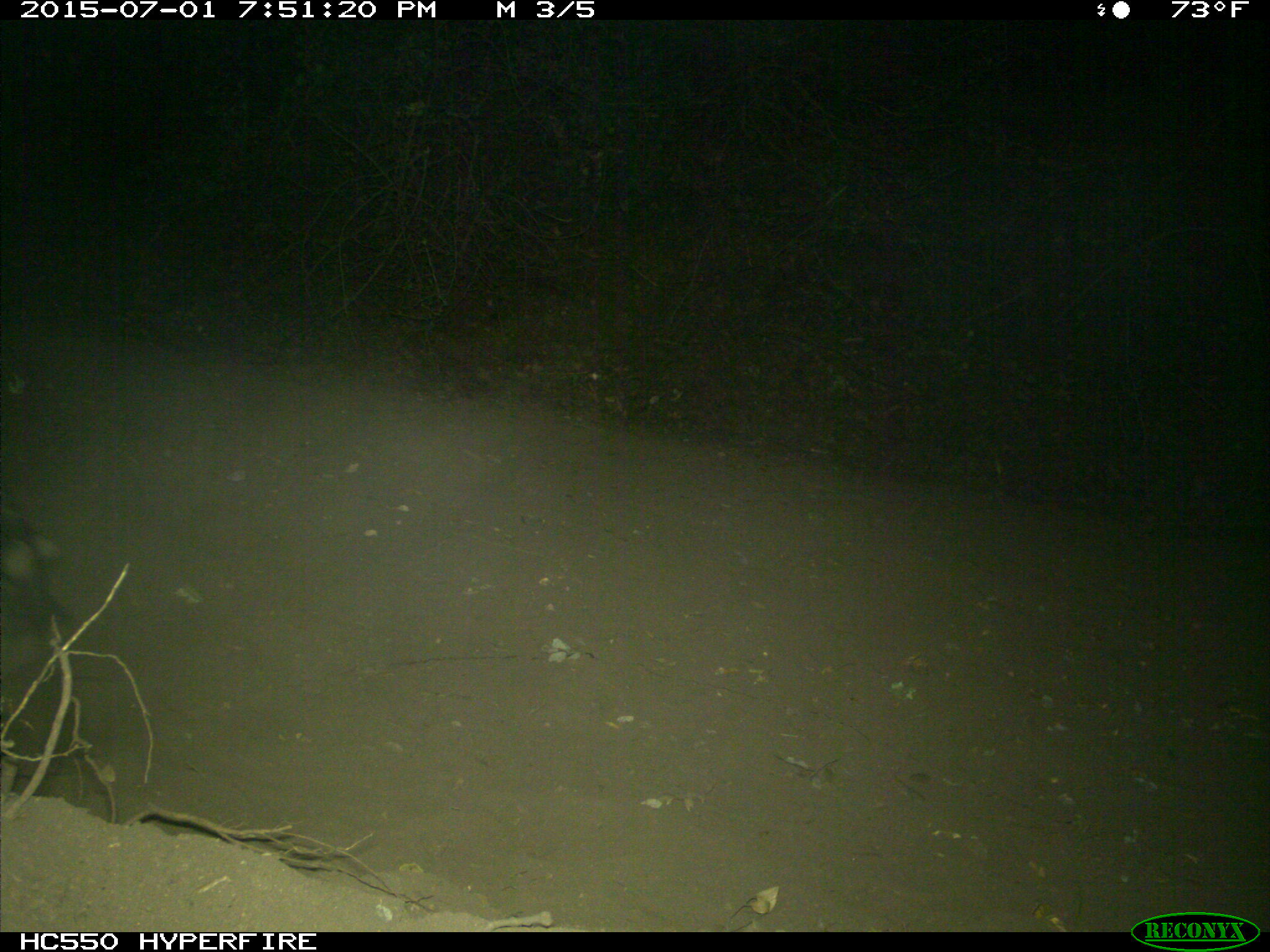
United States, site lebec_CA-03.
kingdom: Animalia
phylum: Chordata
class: Mammalia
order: Artiodactyla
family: Bovidae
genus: Bos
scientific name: Bos taurus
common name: domestic cow